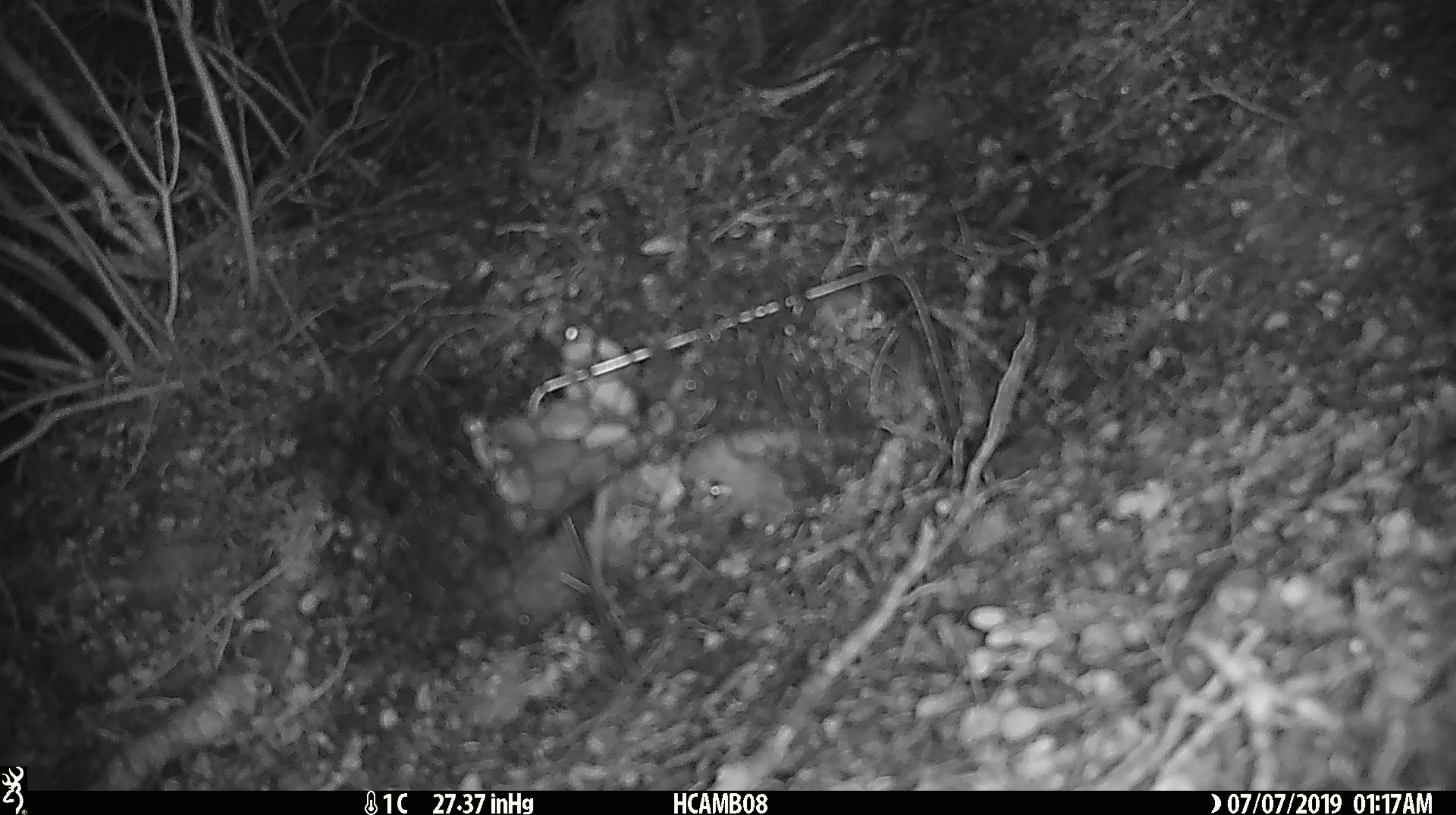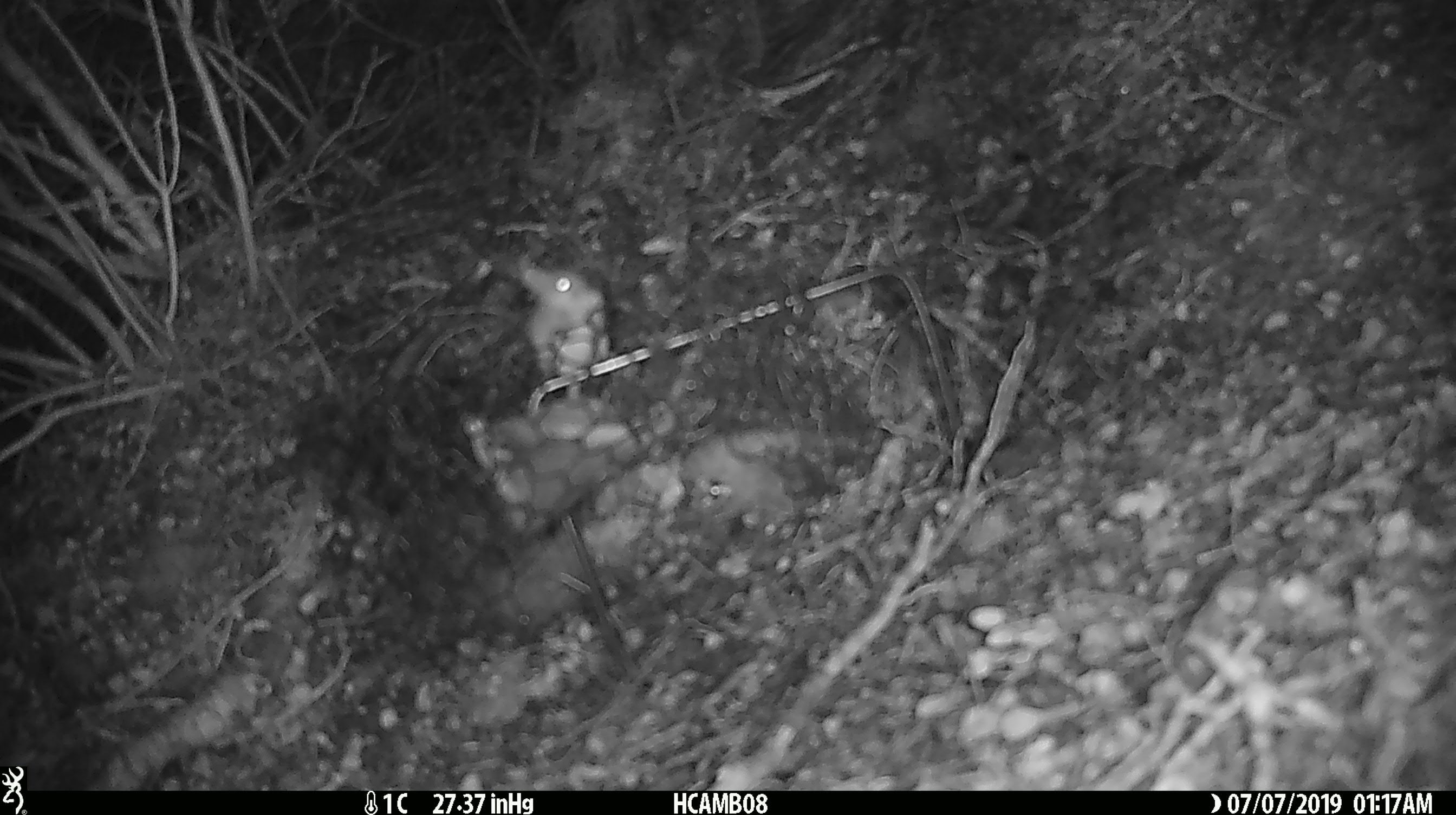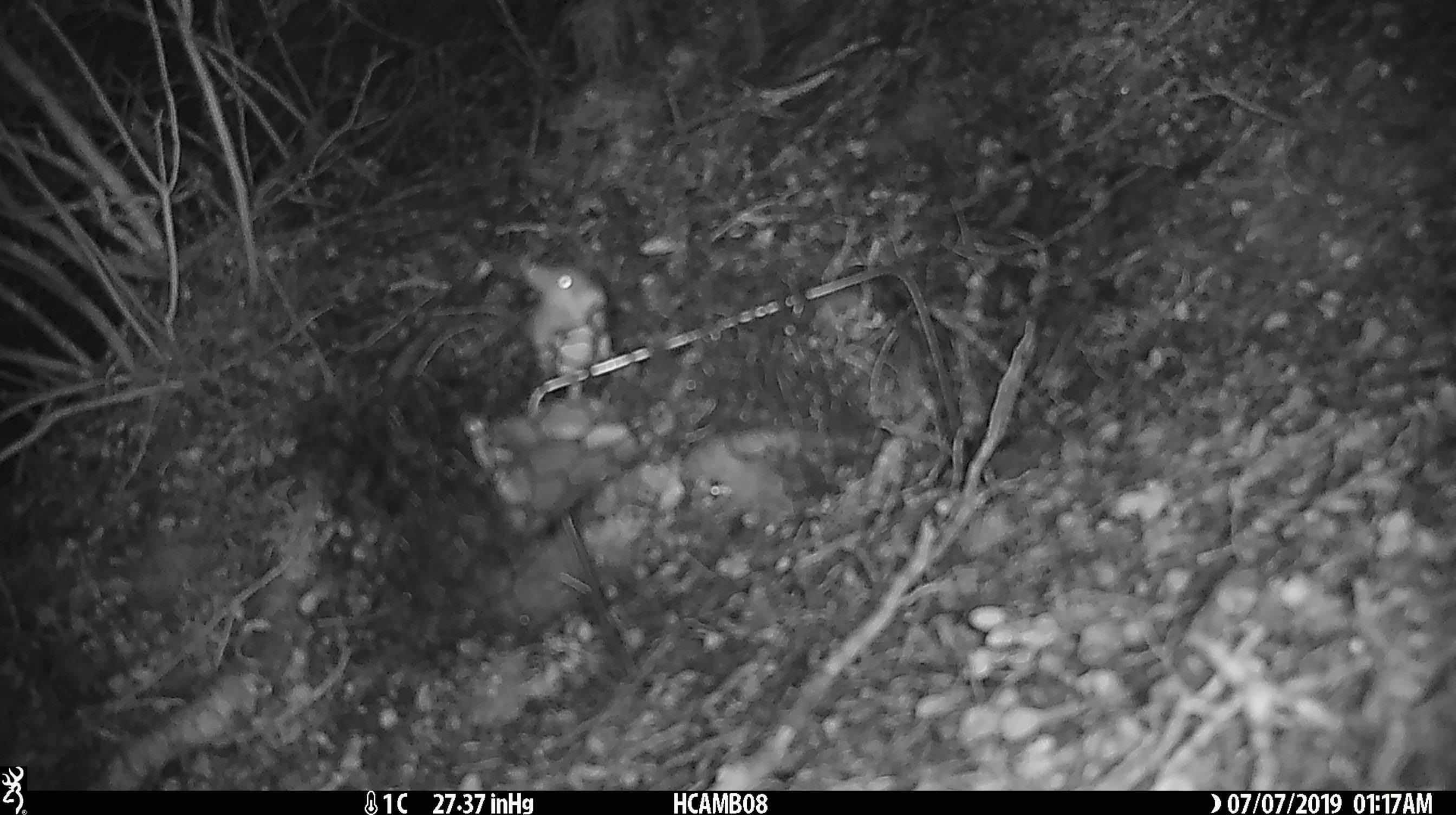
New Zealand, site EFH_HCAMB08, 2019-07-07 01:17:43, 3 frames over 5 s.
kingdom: Animalia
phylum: Chordata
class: Mammalia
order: Rodentia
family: Muridae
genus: Mus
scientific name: Mus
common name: mouse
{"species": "mouse (Mus)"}